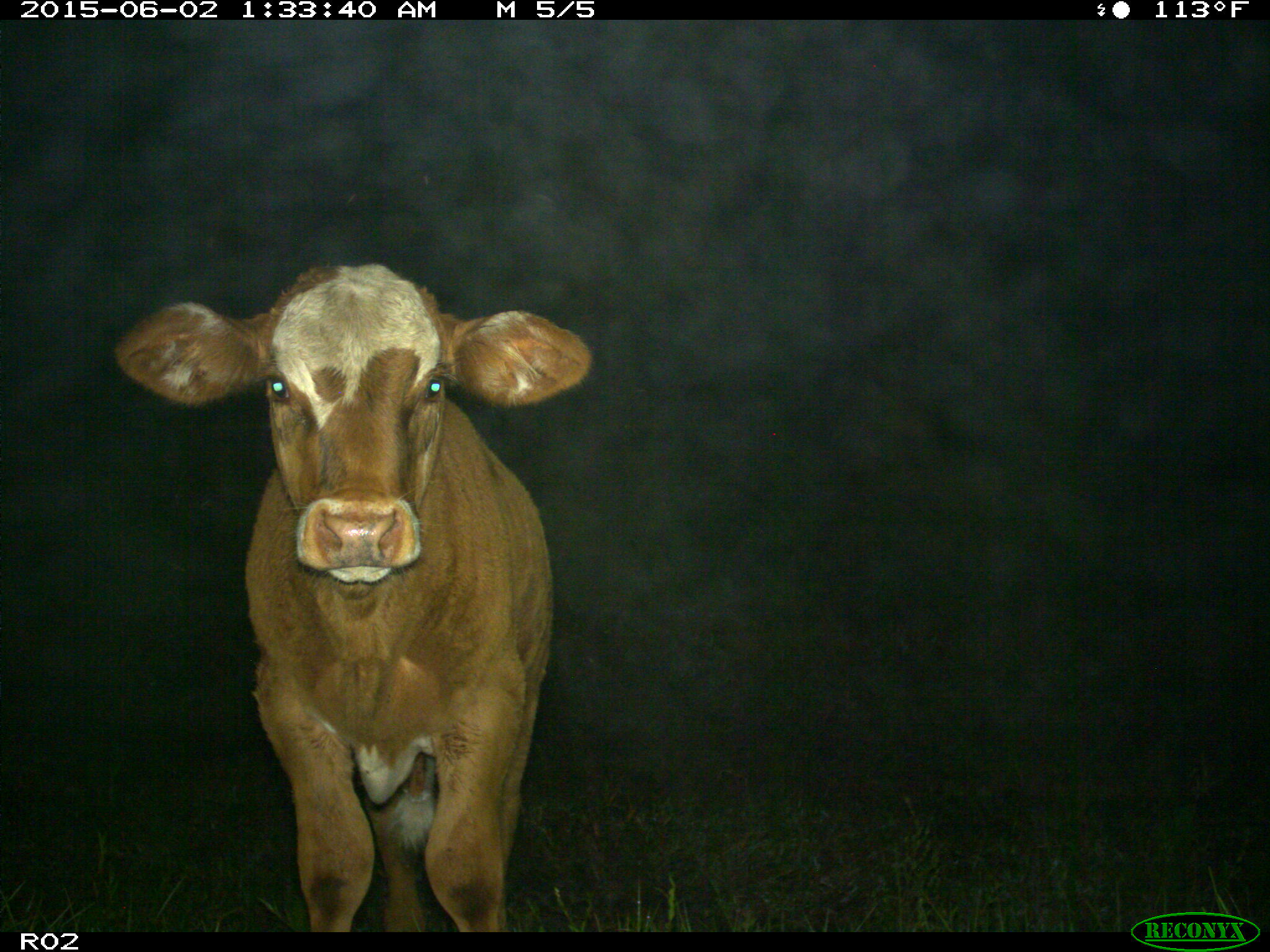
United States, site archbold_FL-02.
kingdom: Animalia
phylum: Chordata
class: Mammalia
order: Artiodactyla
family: Bovidae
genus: Bos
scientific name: Bos taurus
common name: domestic cow